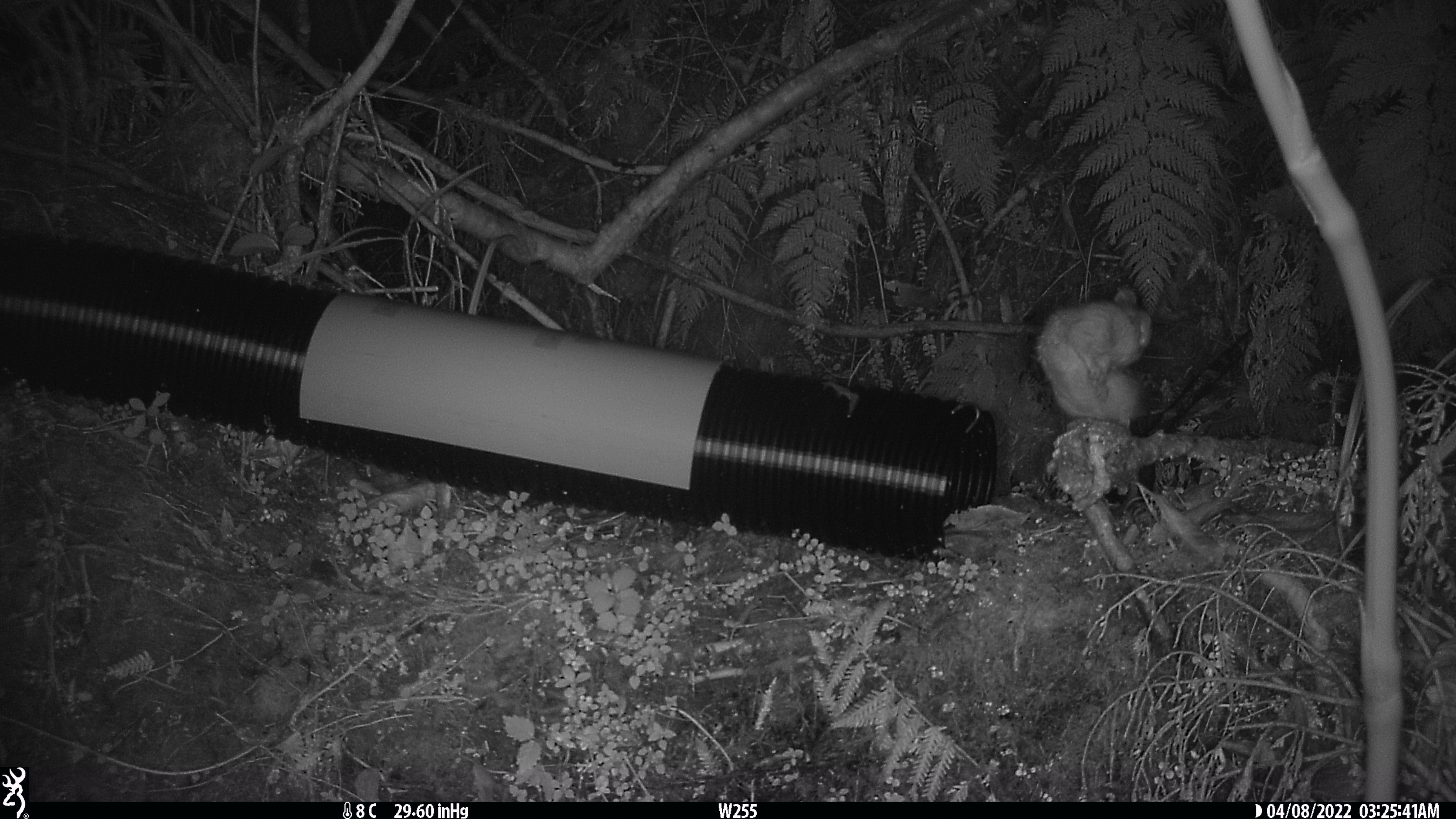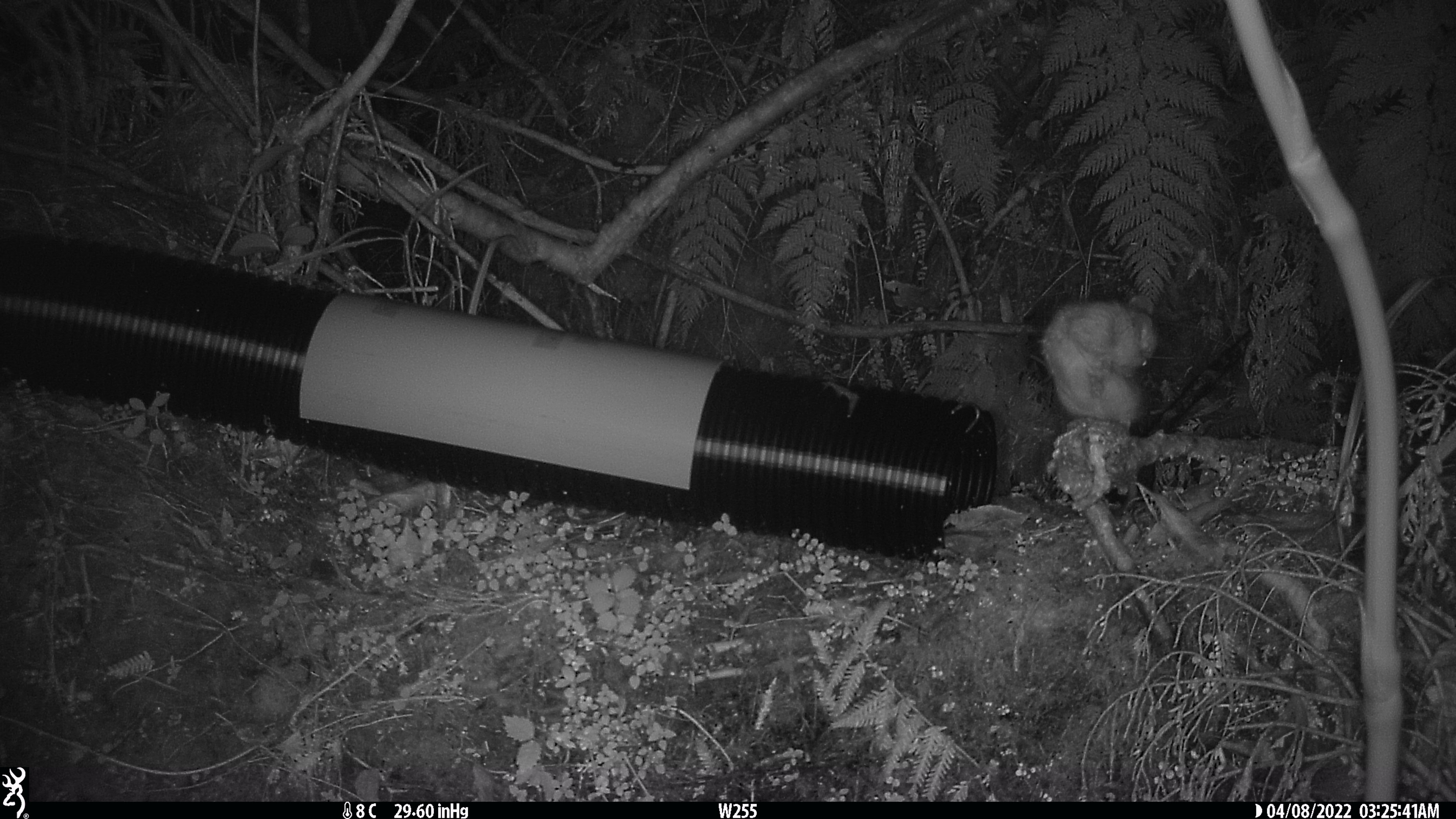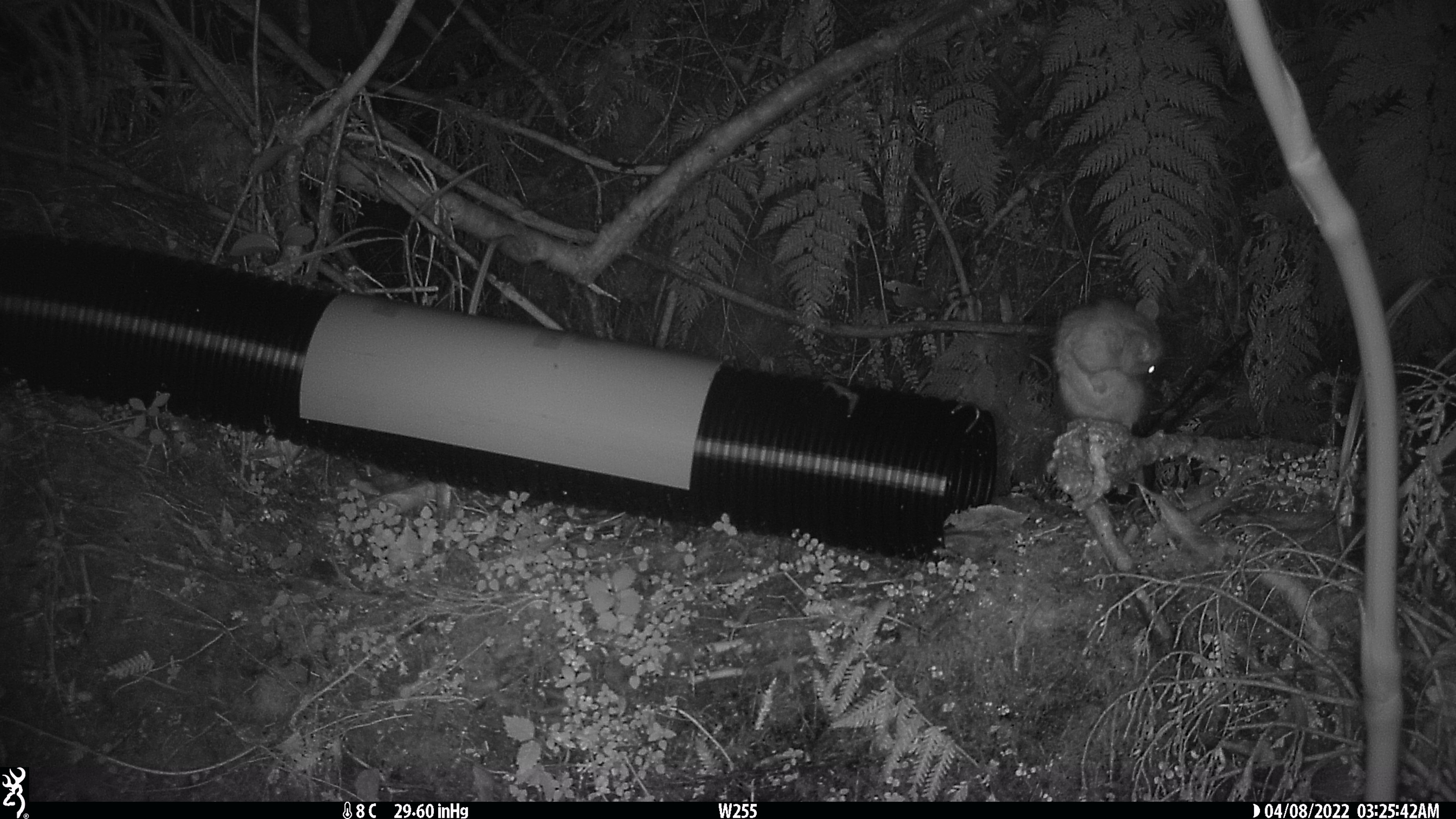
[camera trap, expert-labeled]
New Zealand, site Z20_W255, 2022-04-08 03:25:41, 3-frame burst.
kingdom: Animalia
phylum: Chordata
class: Mammalia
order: Rodentia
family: Muridae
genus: Rattus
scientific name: Rattus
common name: rat